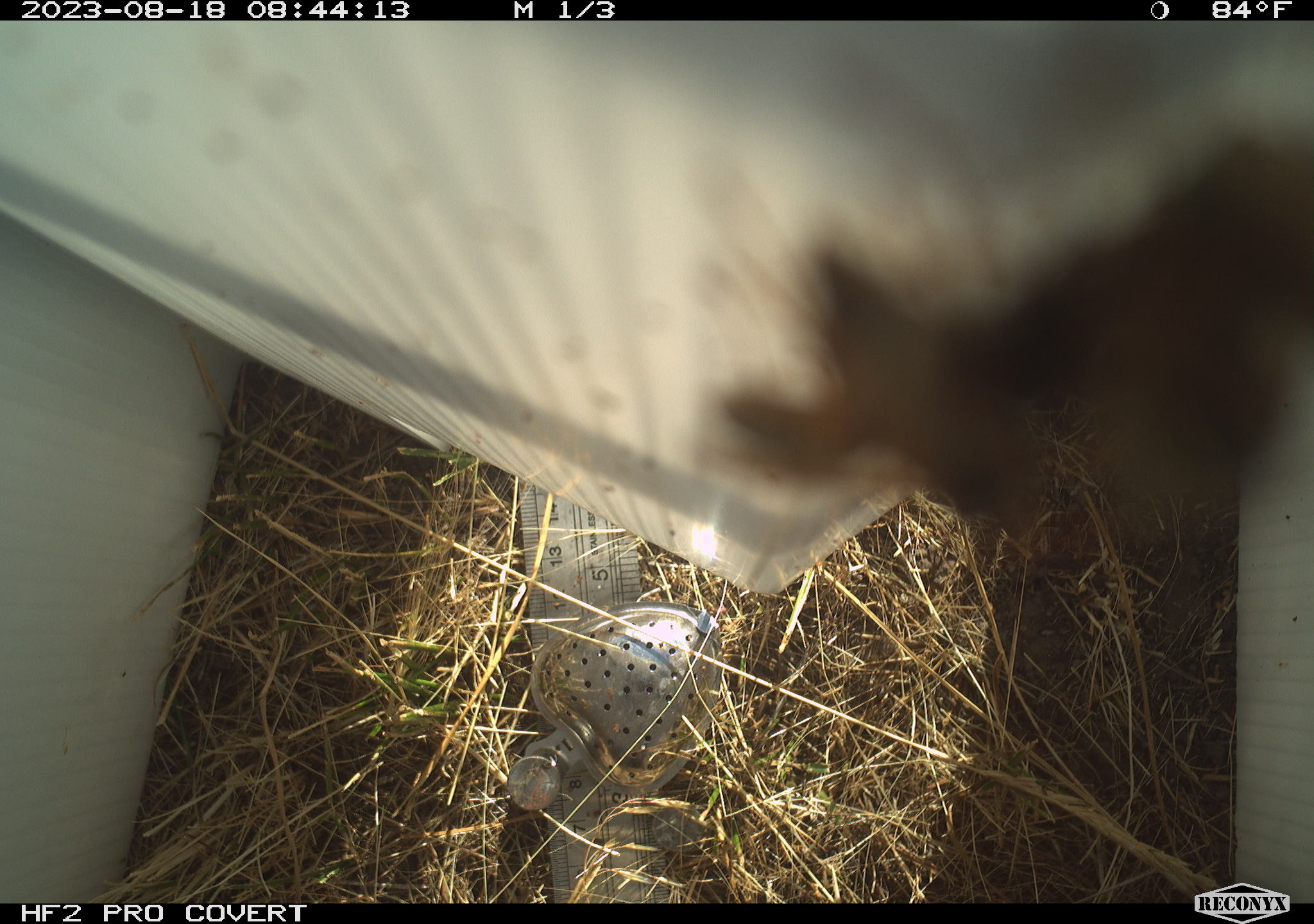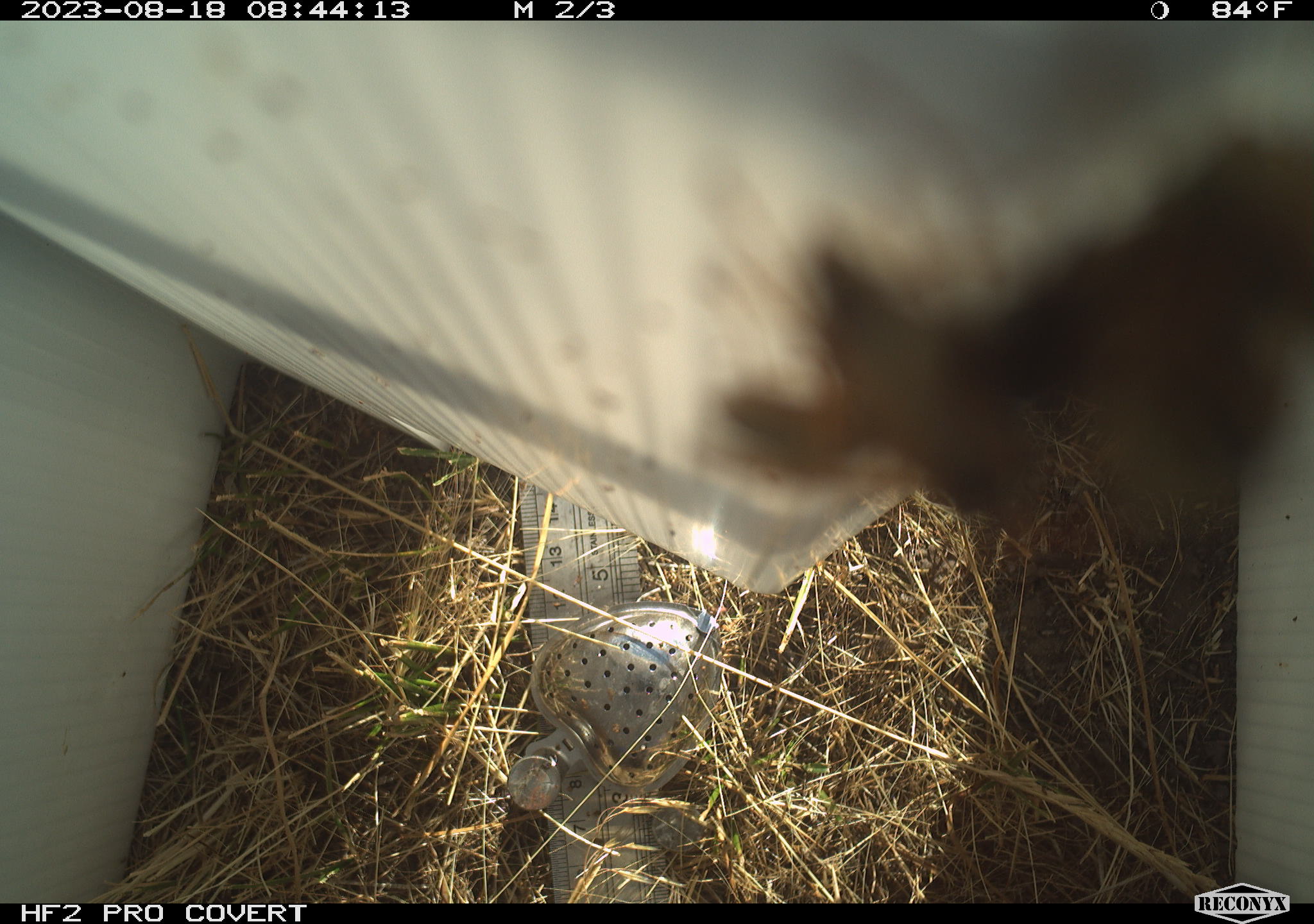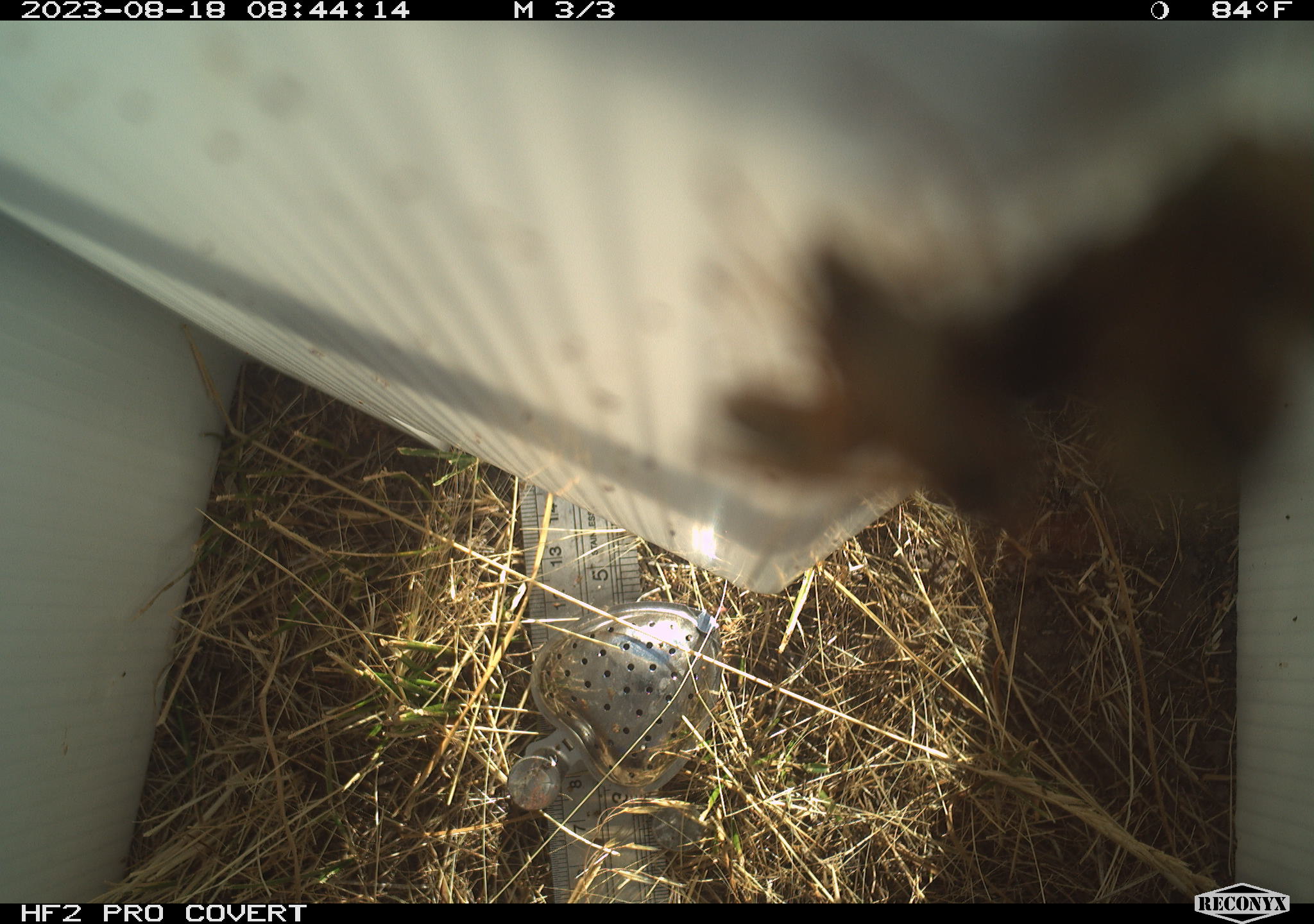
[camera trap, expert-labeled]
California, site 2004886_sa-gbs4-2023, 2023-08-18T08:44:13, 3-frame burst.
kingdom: Animalia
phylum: Arthropoda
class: Insecta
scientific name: Insecta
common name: insect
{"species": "insect (Insecta)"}